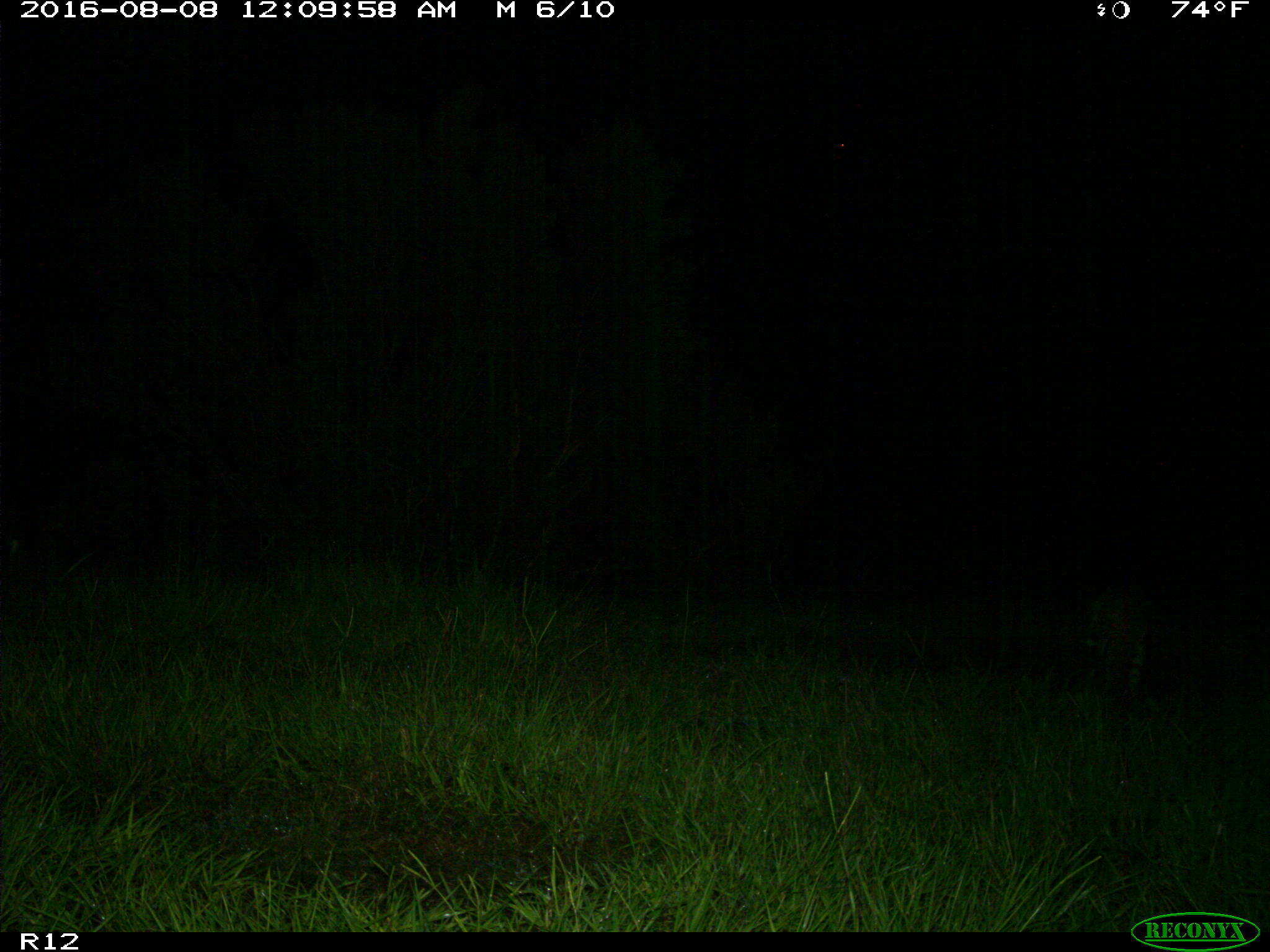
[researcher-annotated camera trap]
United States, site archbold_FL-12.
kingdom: Animalia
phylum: Chordata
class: Mammalia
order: Carnivora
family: Felidae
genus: Lynx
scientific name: Lynx rufus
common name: bobcat